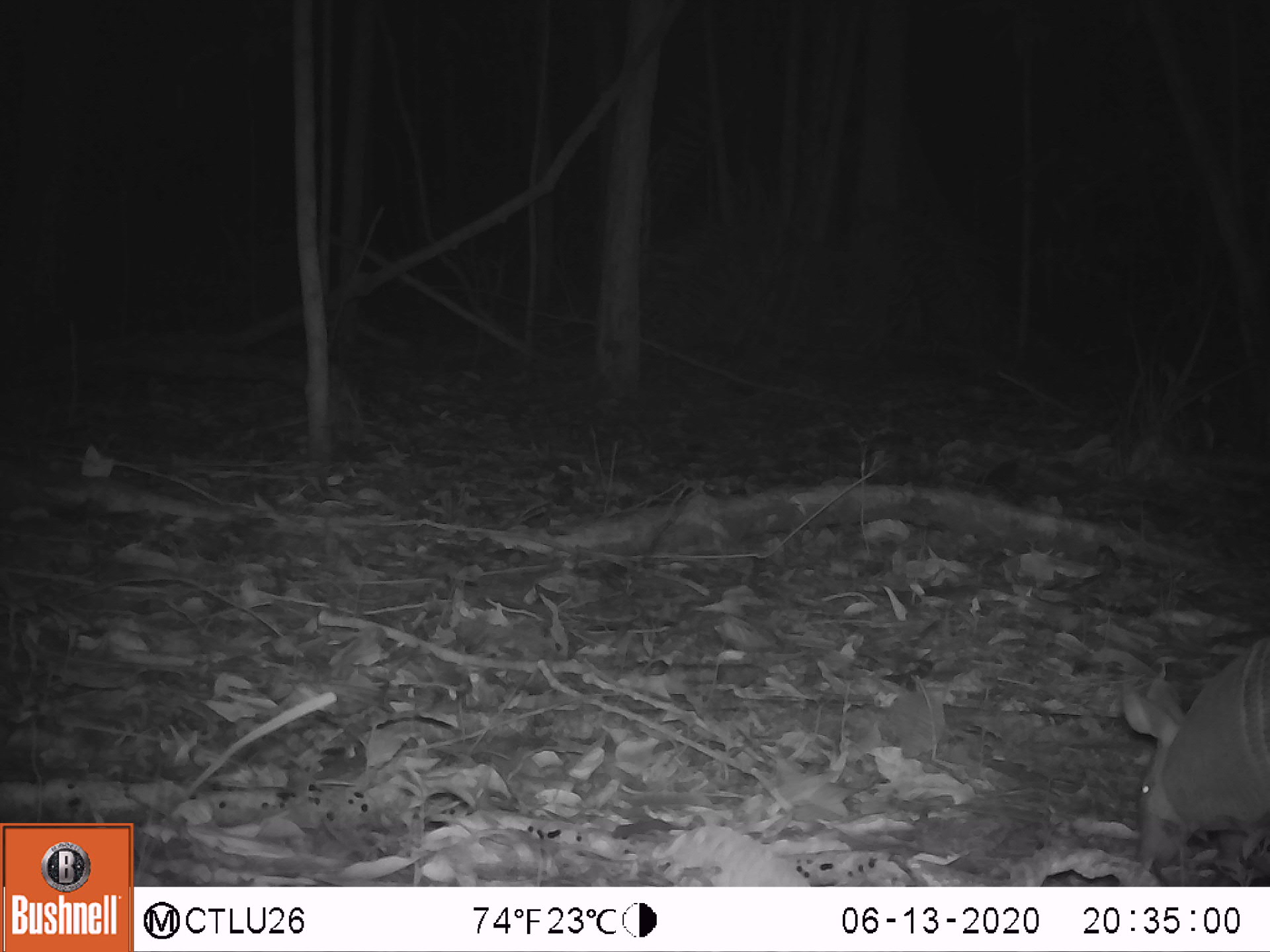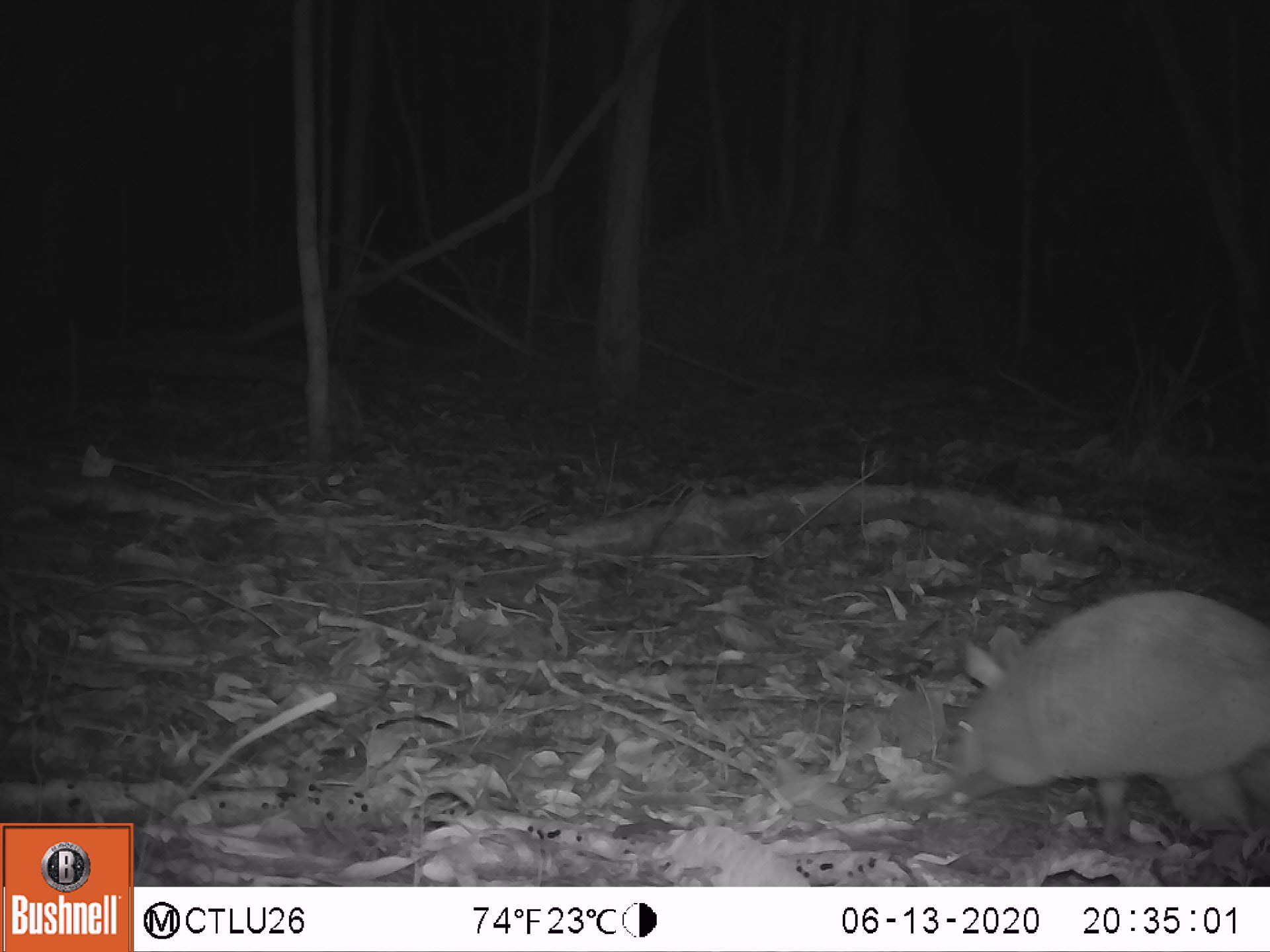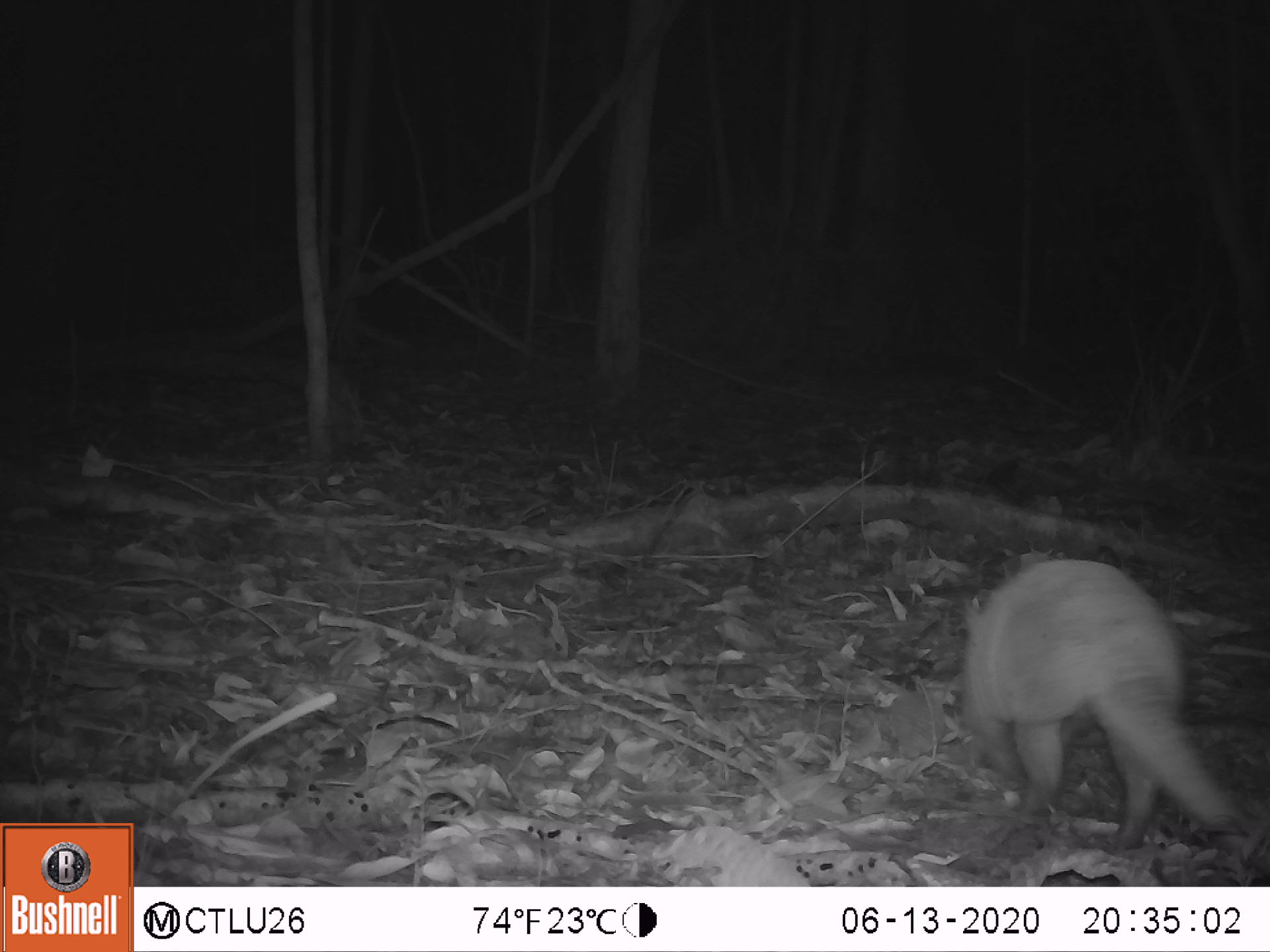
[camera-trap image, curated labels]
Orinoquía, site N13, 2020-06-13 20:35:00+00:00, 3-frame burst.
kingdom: Animalia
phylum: Chordata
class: Mammalia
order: Cingulata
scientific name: Cingulata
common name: armadillo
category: unknown armadillo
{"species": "unknown armadillo (armadillo) (Cingulata)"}